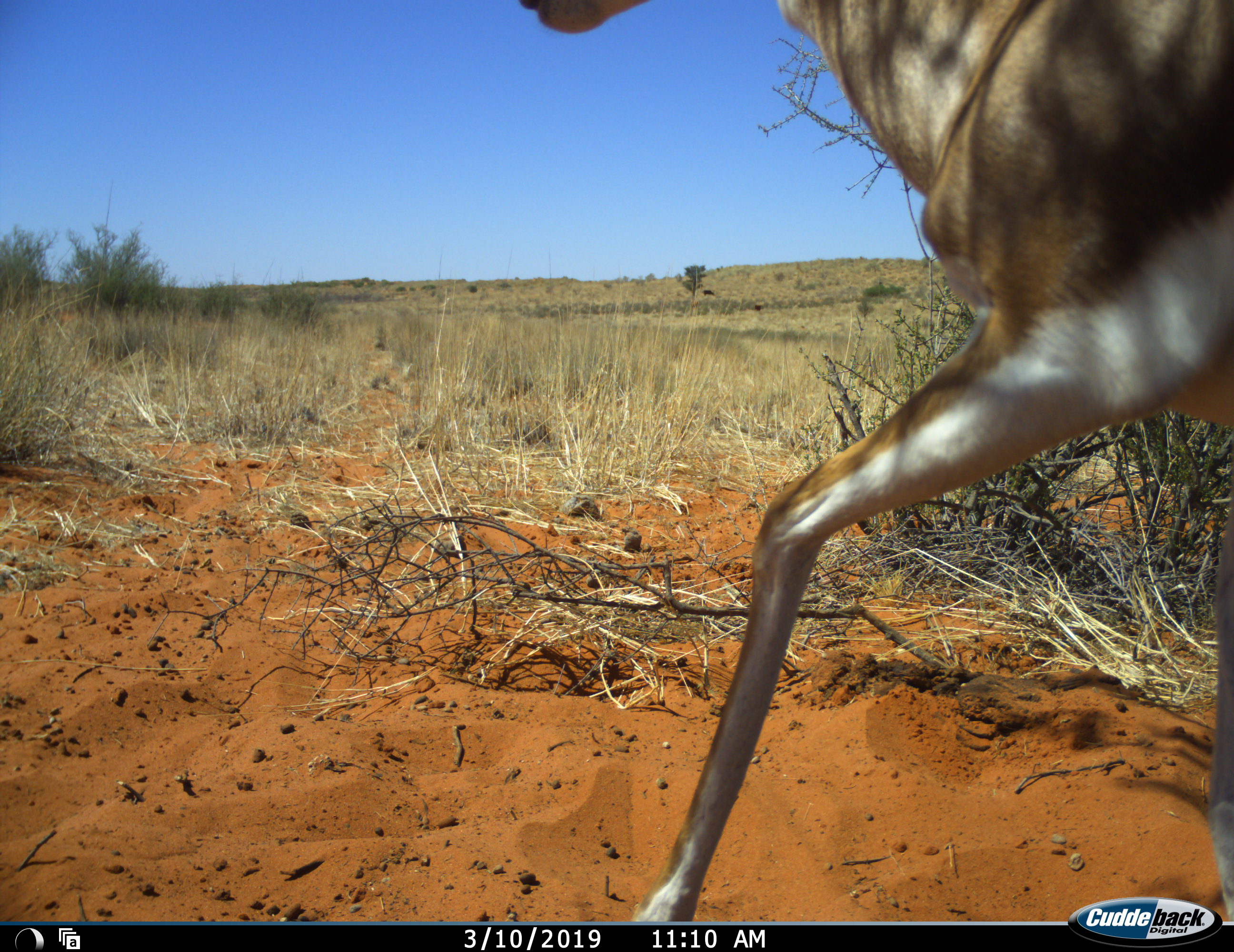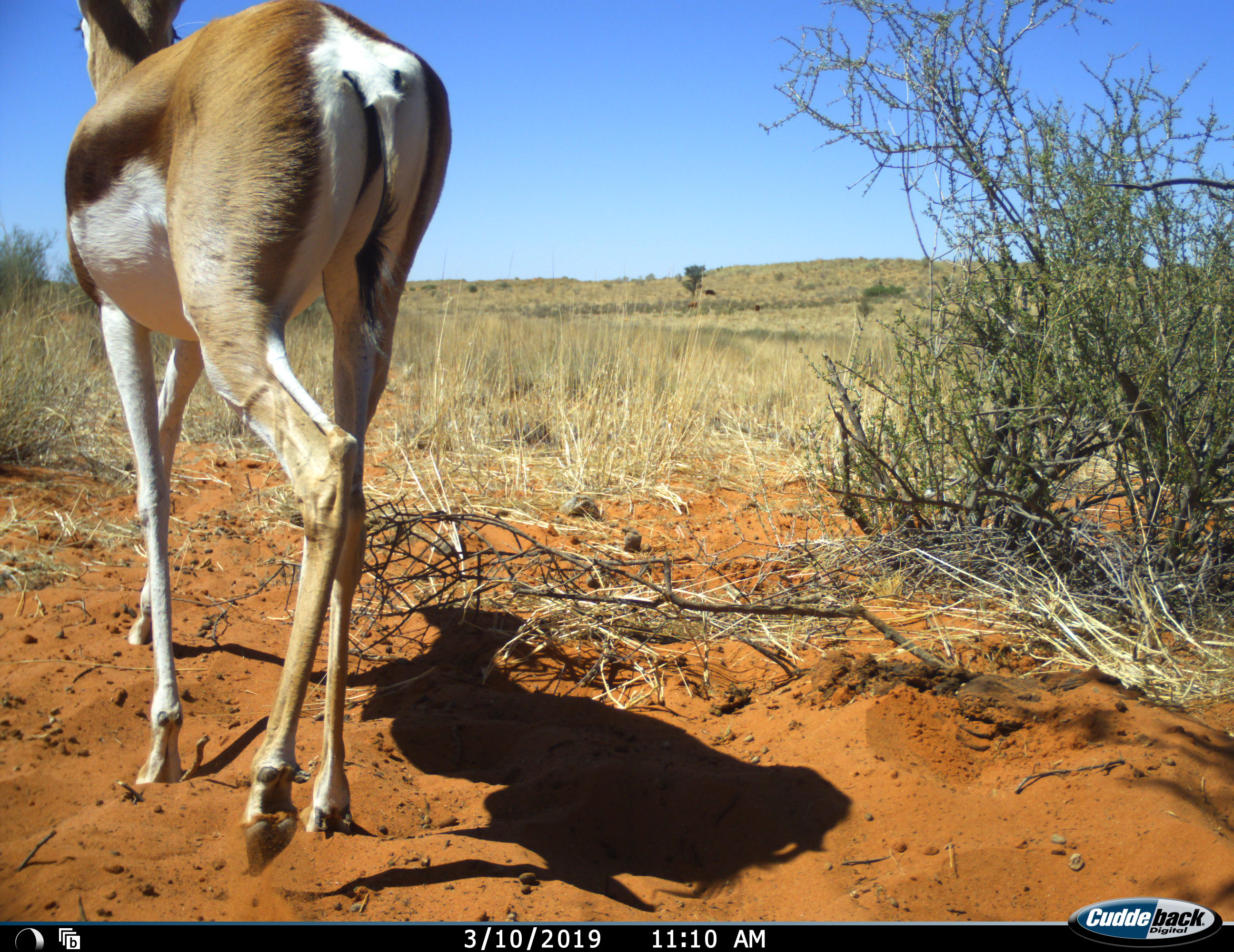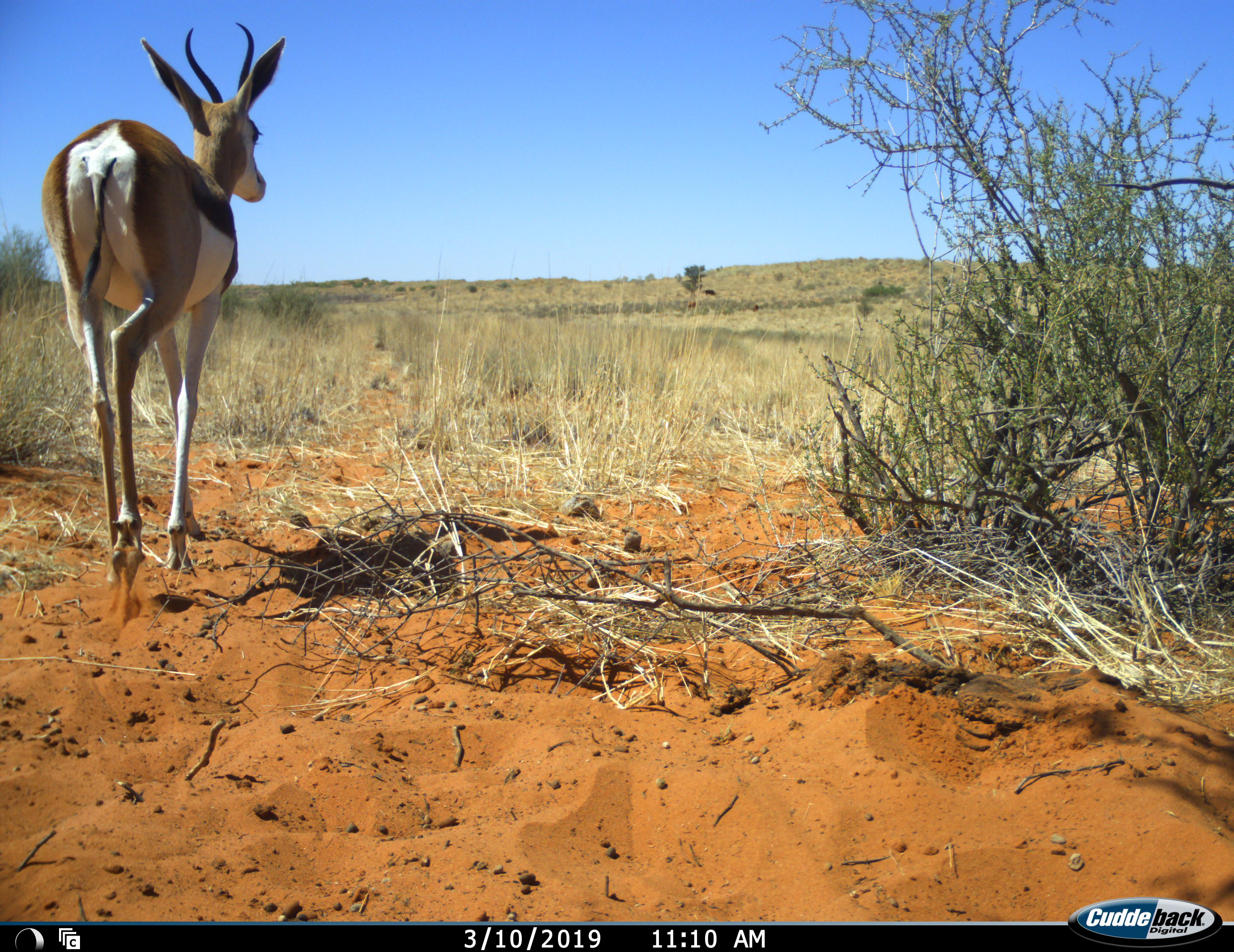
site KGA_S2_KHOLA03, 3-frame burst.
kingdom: Animalia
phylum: Chordata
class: Mammalia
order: Artiodactyla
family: Bovidae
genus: Antidorcas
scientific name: Antidorcas marsupialis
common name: springbok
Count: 1.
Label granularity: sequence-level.